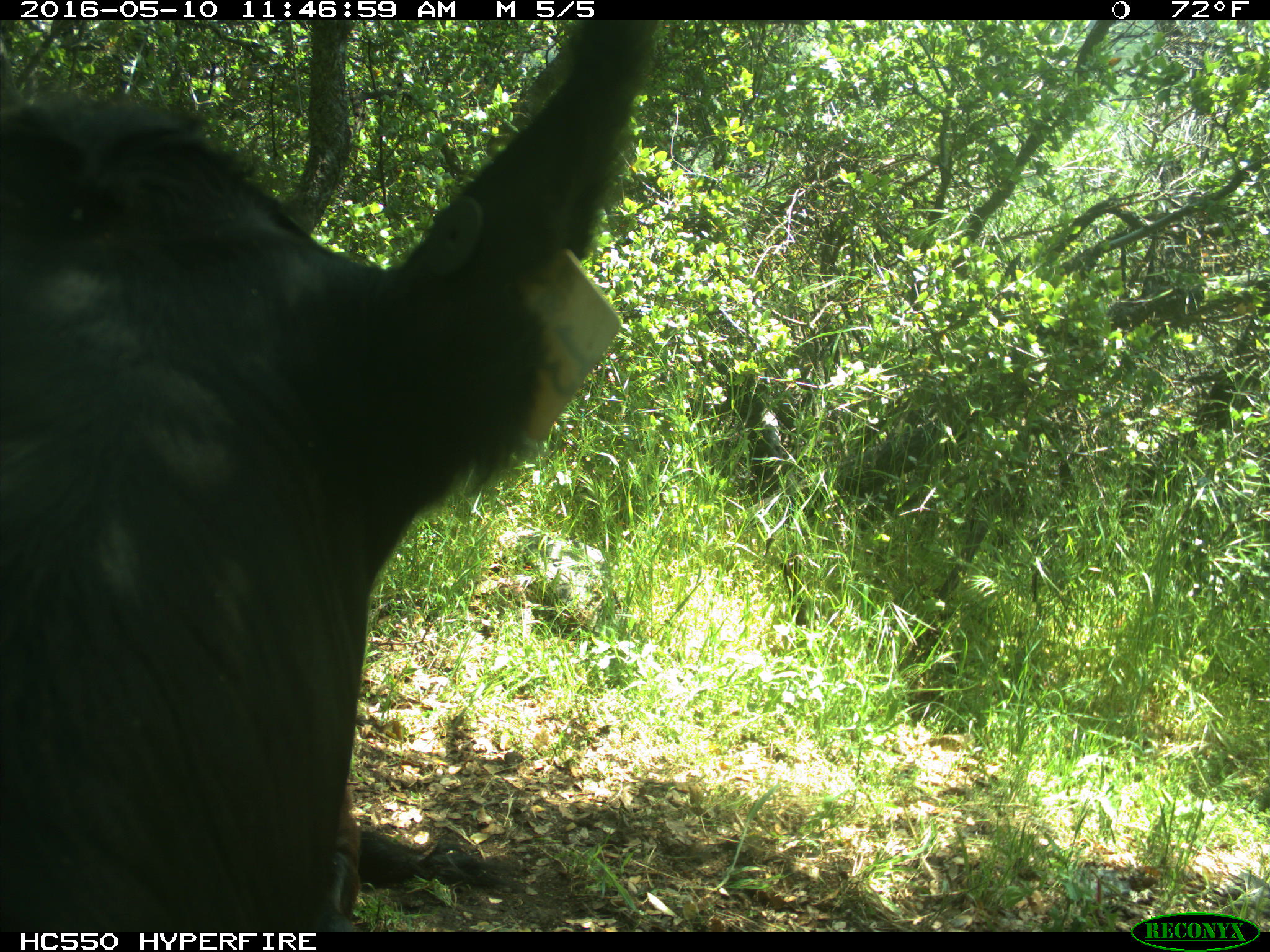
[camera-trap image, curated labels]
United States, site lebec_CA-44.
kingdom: Animalia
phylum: Chordata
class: Mammalia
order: Artiodactyla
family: Bovidae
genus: Bos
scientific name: Bos taurus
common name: domestic cow